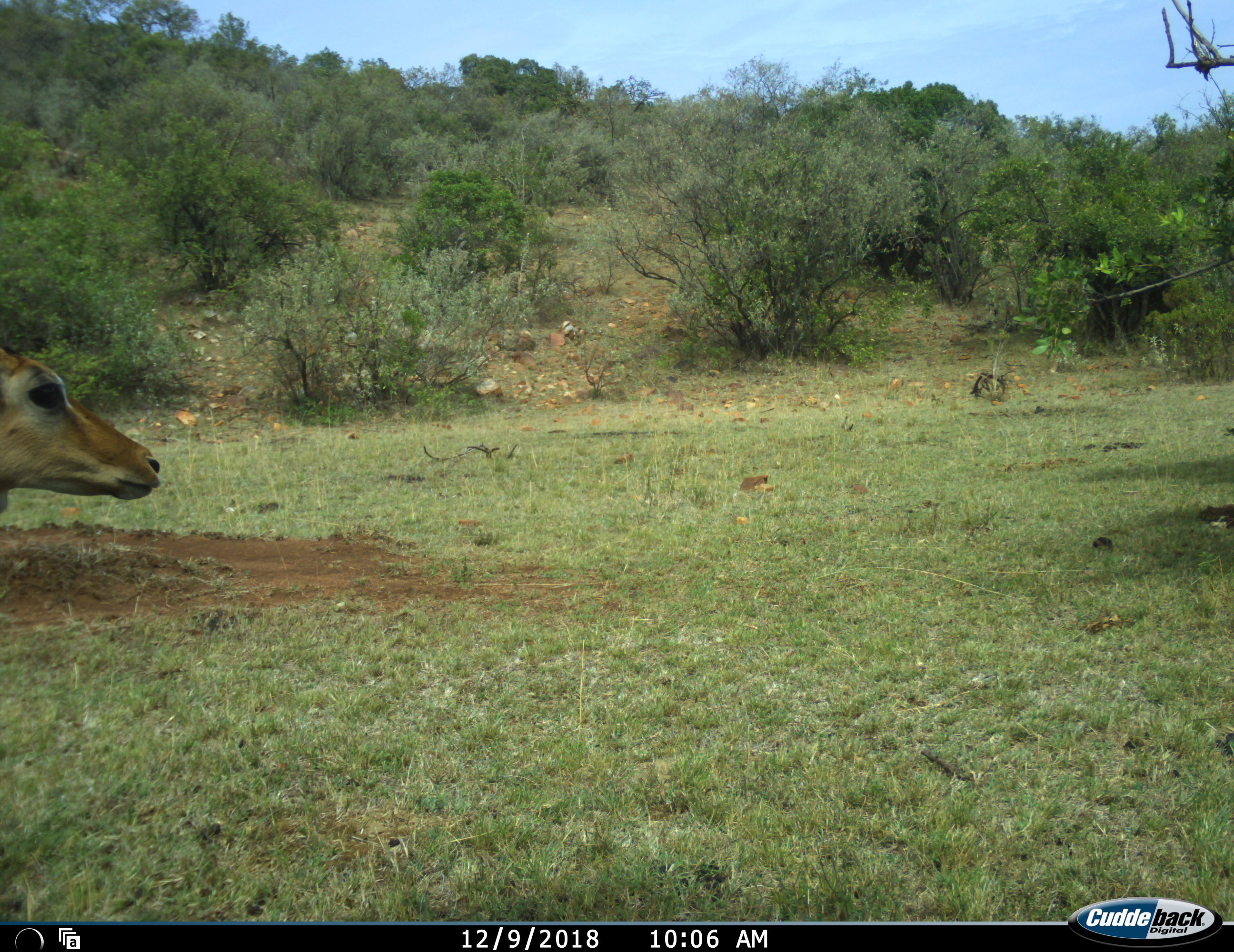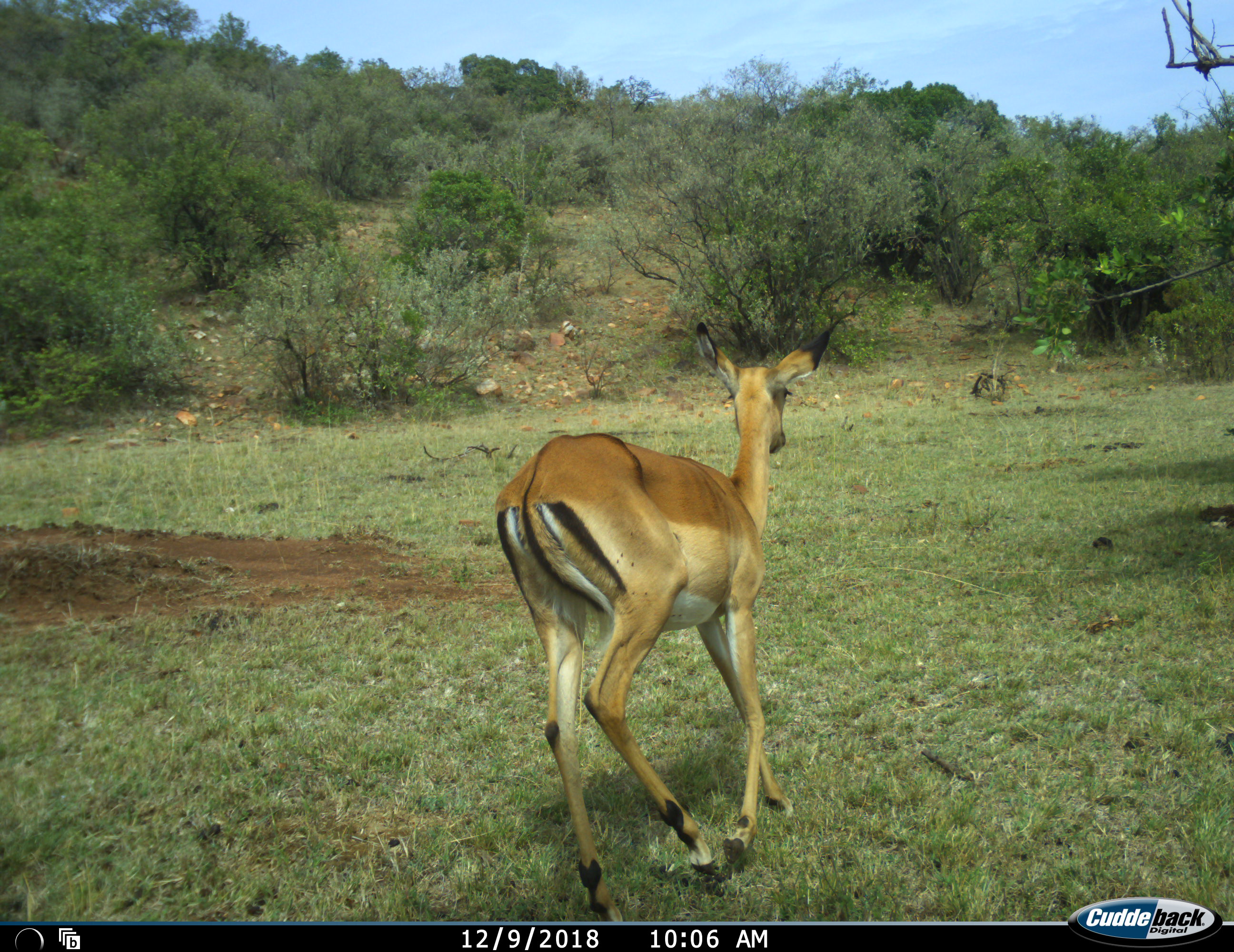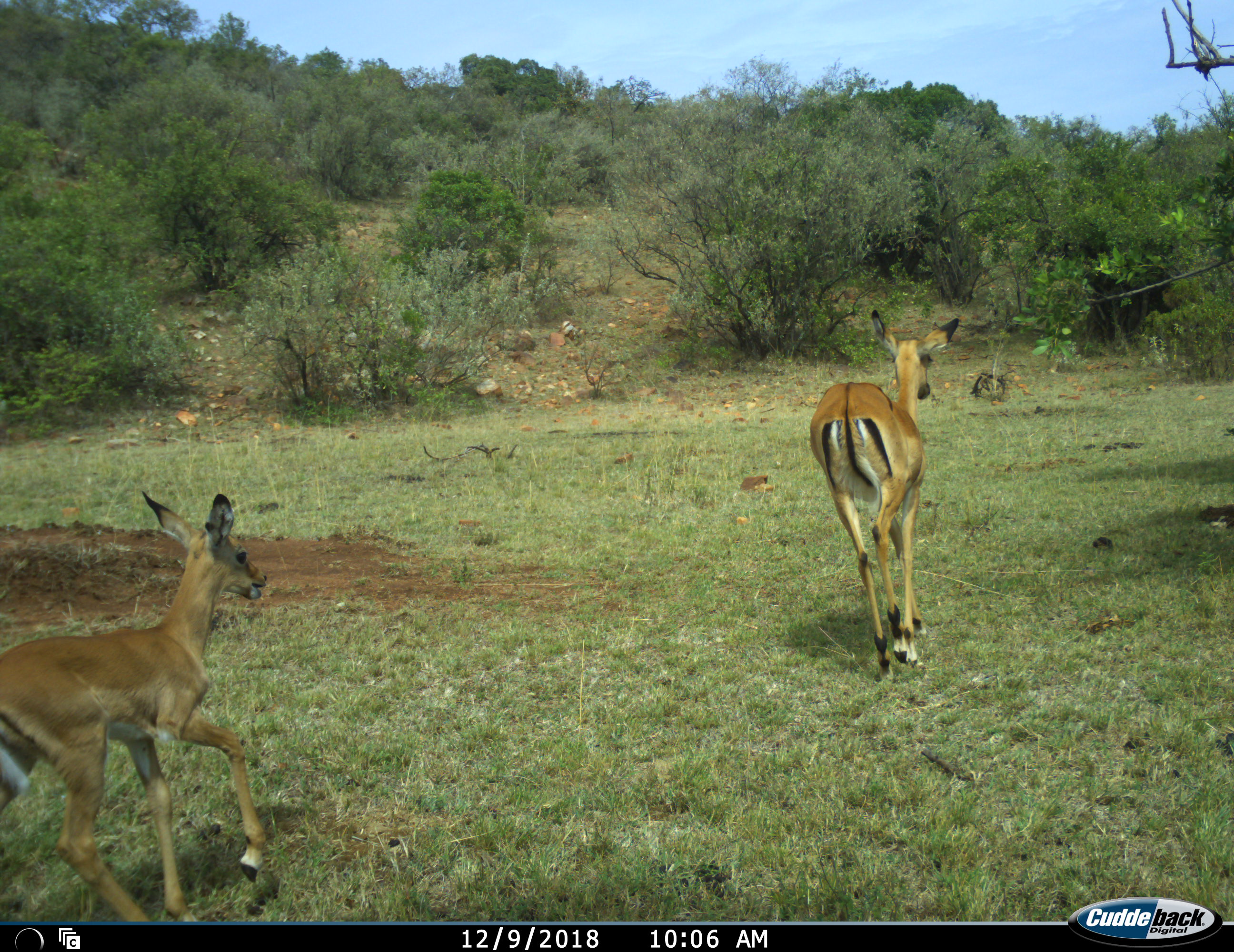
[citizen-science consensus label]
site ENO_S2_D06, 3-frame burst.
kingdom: Animalia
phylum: Chordata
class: Mammalia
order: Artiodactyla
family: Bovidae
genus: Aepyceros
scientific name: Aepyceros melampus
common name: impala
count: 1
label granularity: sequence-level